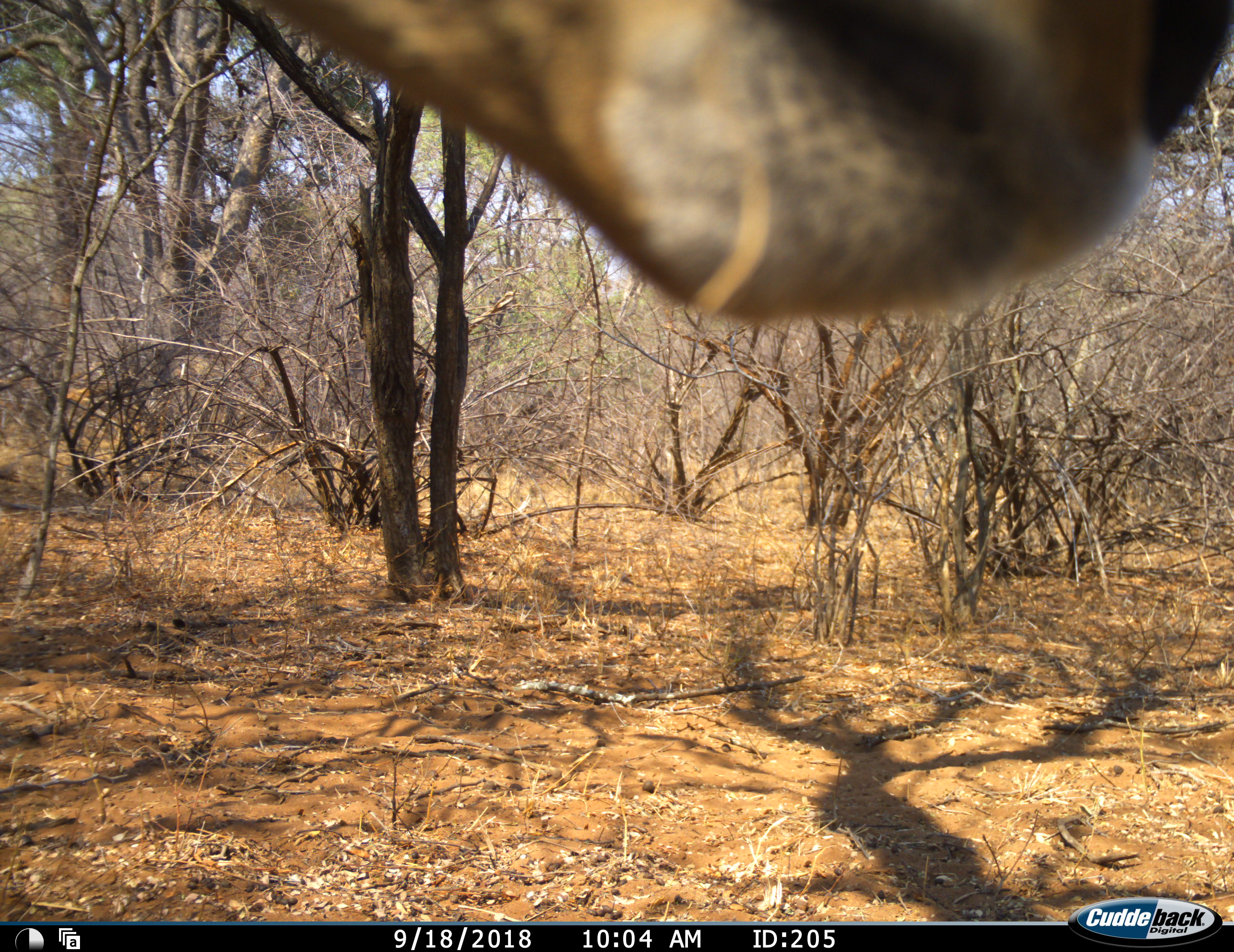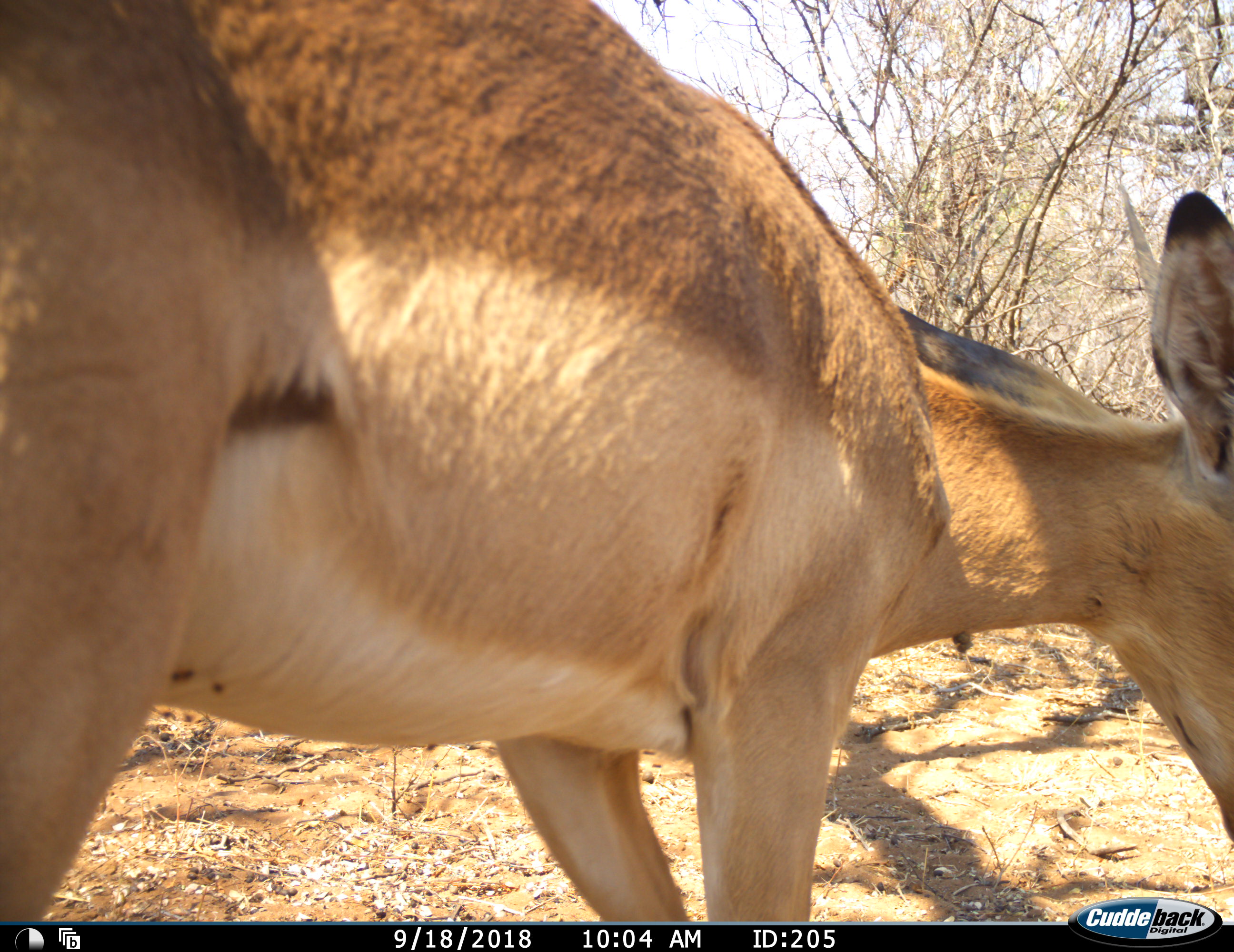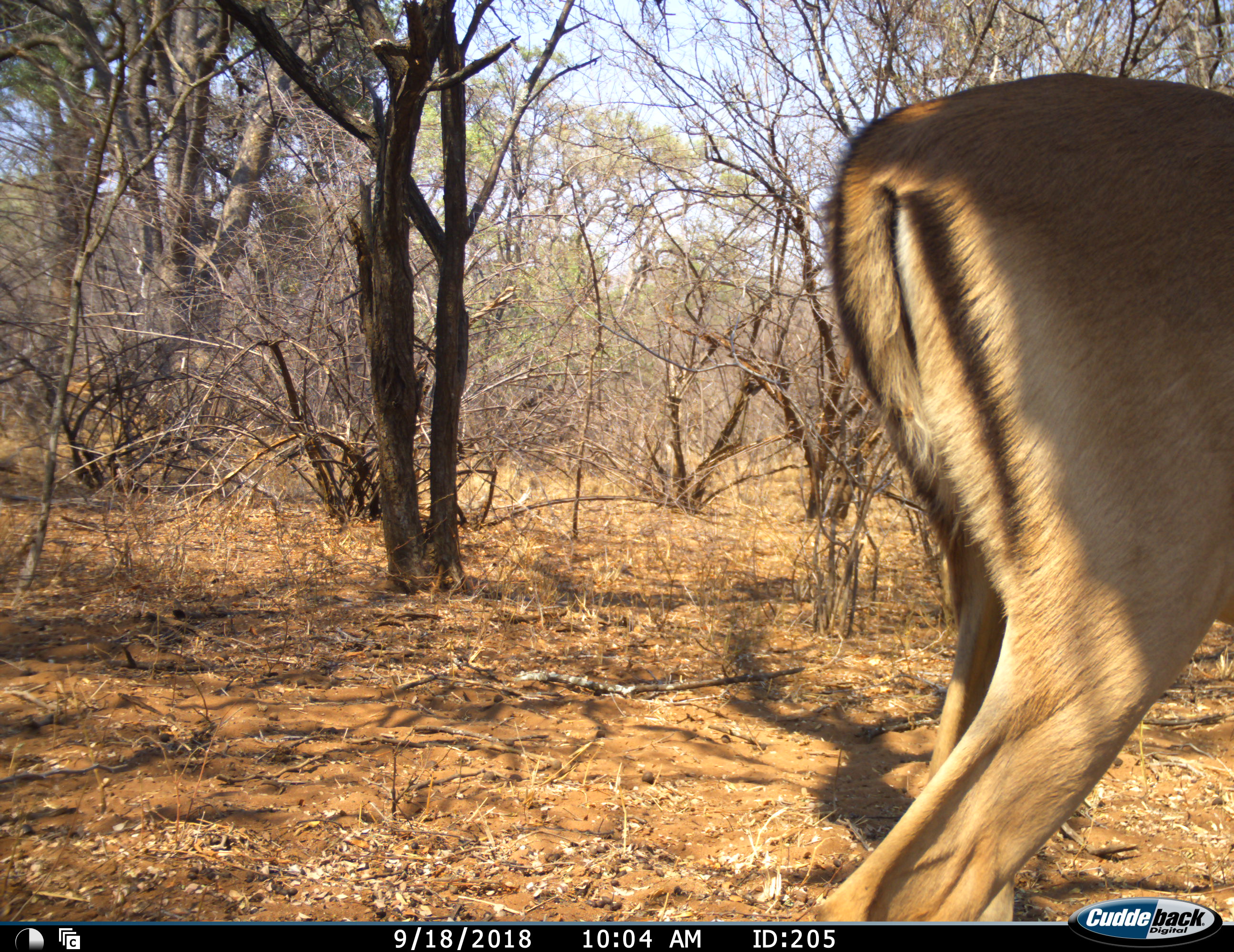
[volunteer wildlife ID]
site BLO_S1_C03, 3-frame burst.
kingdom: Animalia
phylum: Chordata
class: Mammalia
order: Artiodactyla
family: Bovidae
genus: Aepyceros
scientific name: Aepyceros melampus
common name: impala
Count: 1.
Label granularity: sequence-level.